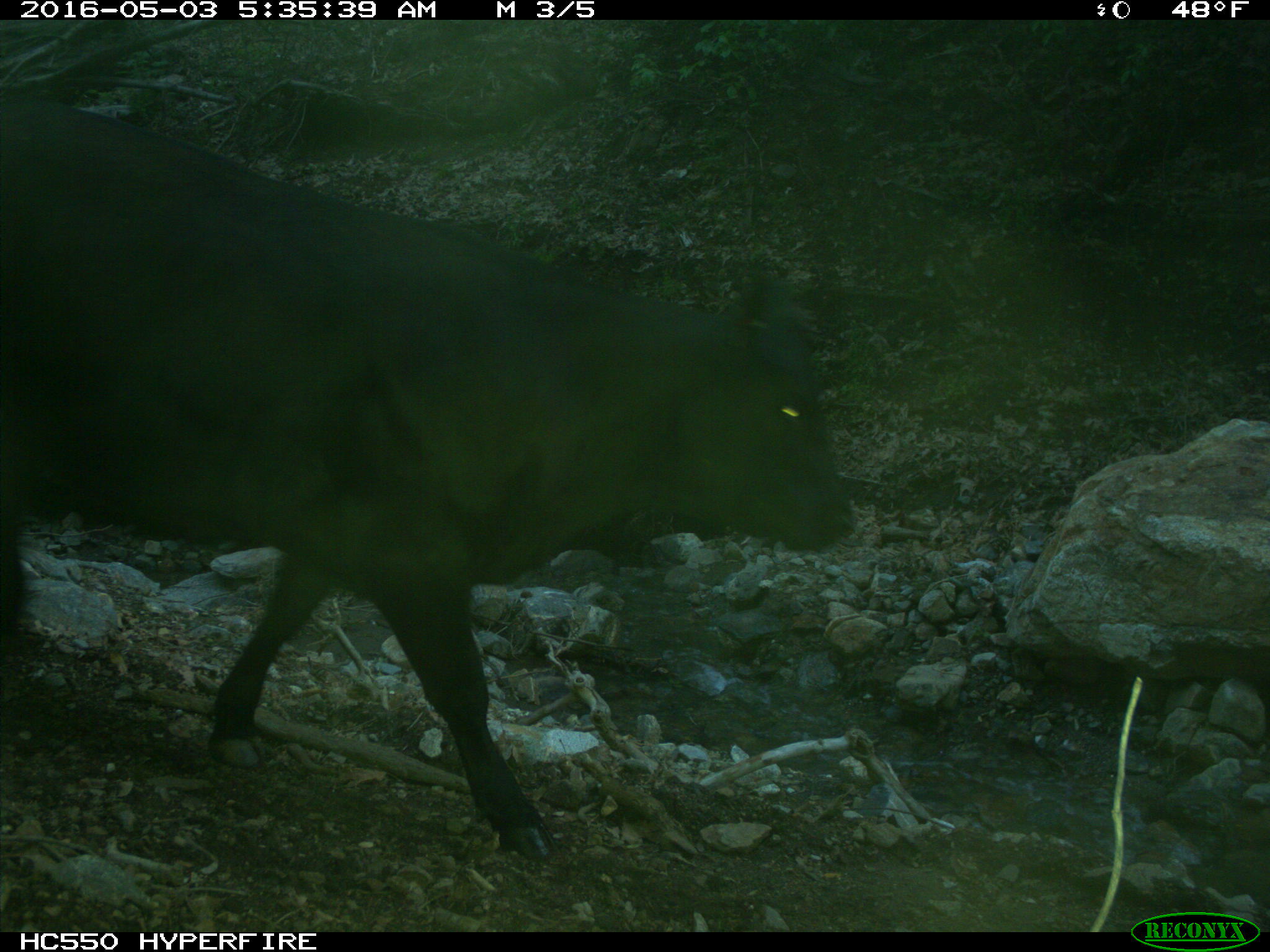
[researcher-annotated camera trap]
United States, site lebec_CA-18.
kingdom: Animalia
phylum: Chordata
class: Mammalia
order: Artiodactyla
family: Bovidae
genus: Bos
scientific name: Bos taurus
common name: domestic cow